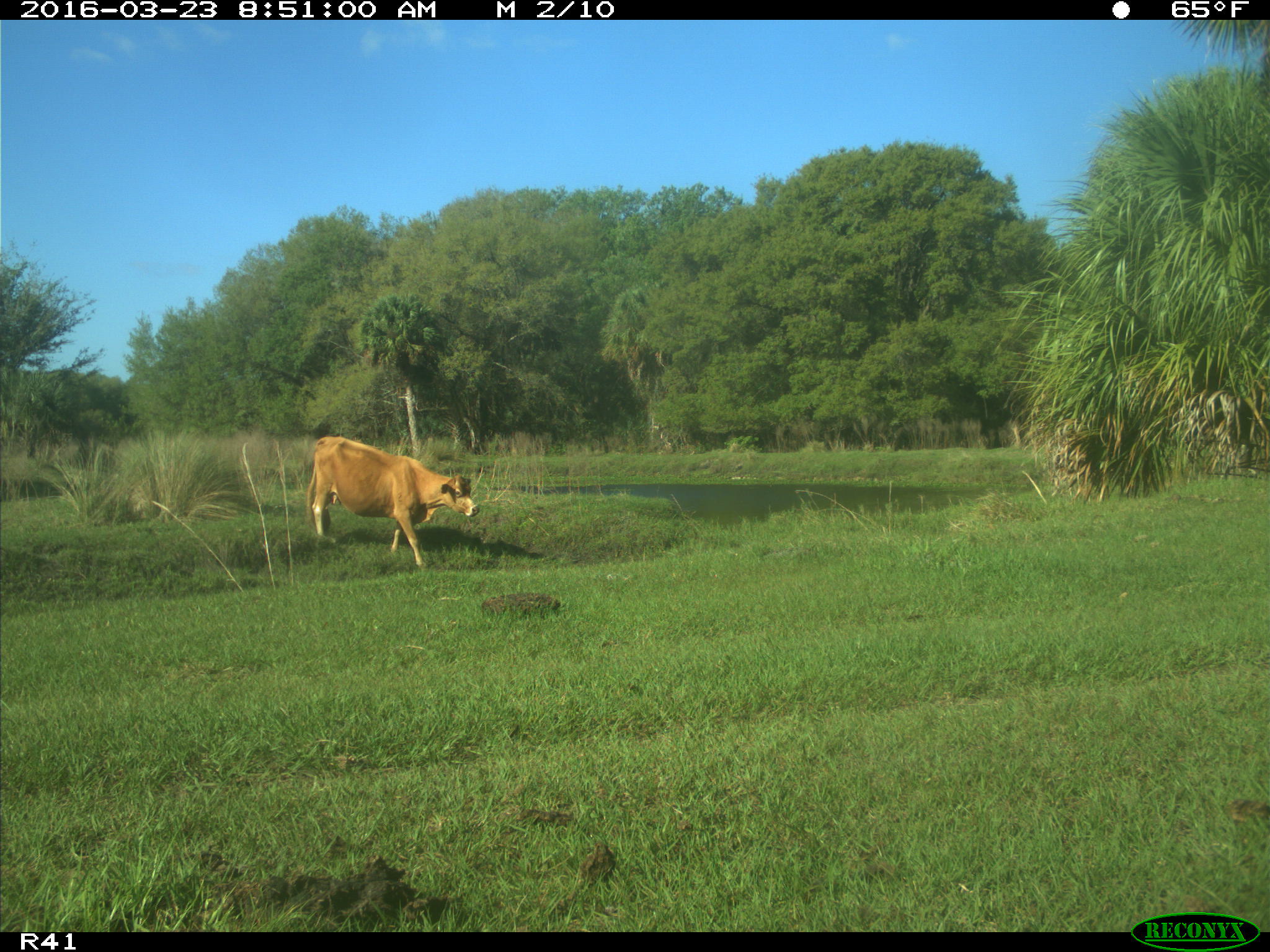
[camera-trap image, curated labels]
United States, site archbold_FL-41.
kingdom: Animalia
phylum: Chordata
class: Mammalia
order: Artiodactyla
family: Bovidae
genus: Bos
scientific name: Bos taurus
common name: domestic cow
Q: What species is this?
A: Bos taurus (domestic cow).